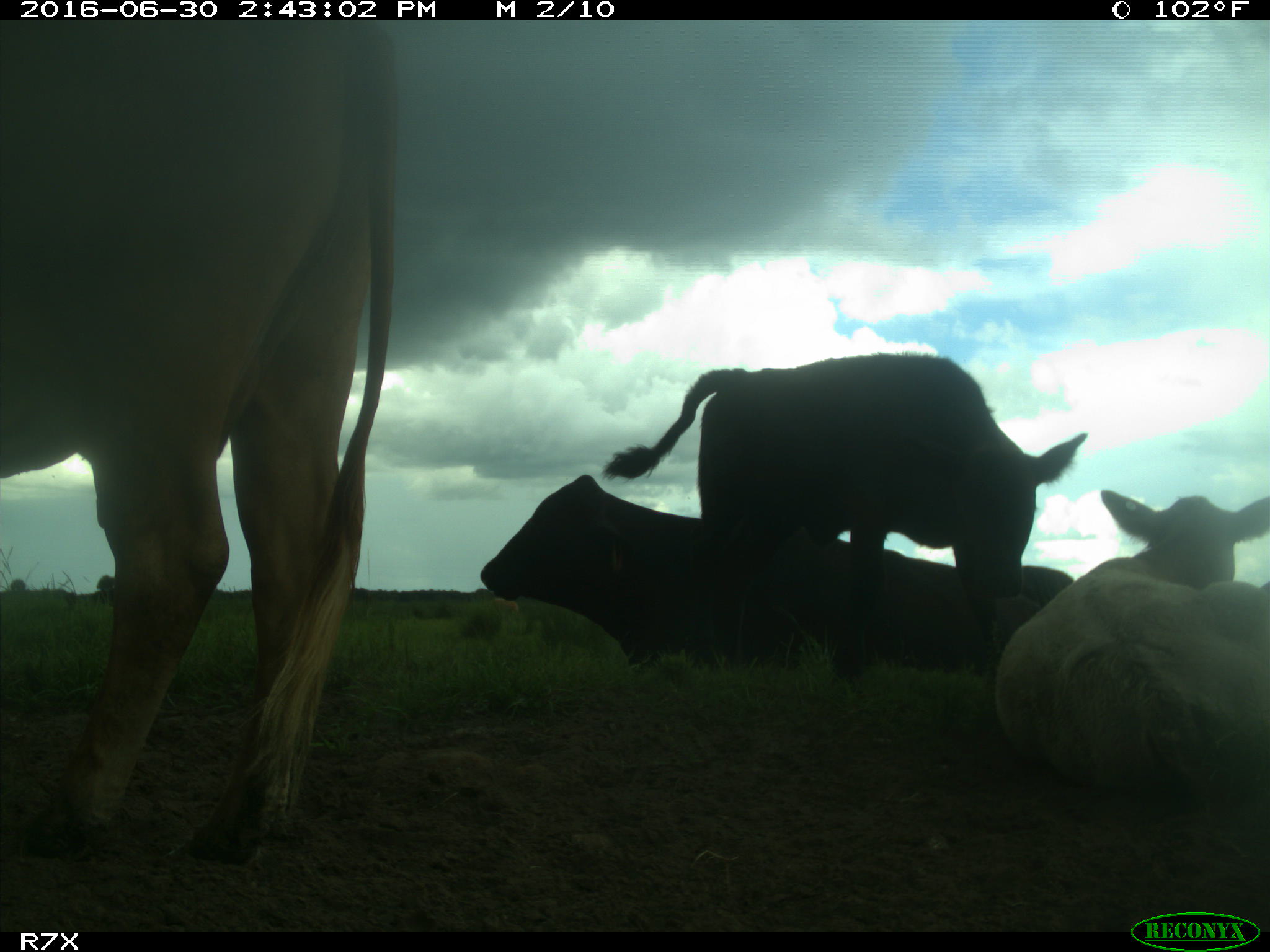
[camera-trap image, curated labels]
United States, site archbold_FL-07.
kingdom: Animalia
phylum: Chordata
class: Mammalia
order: Artiodactyla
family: Bovidae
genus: Bos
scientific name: Bos taurus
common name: domestic cow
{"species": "Bos taurus (domestic cow)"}